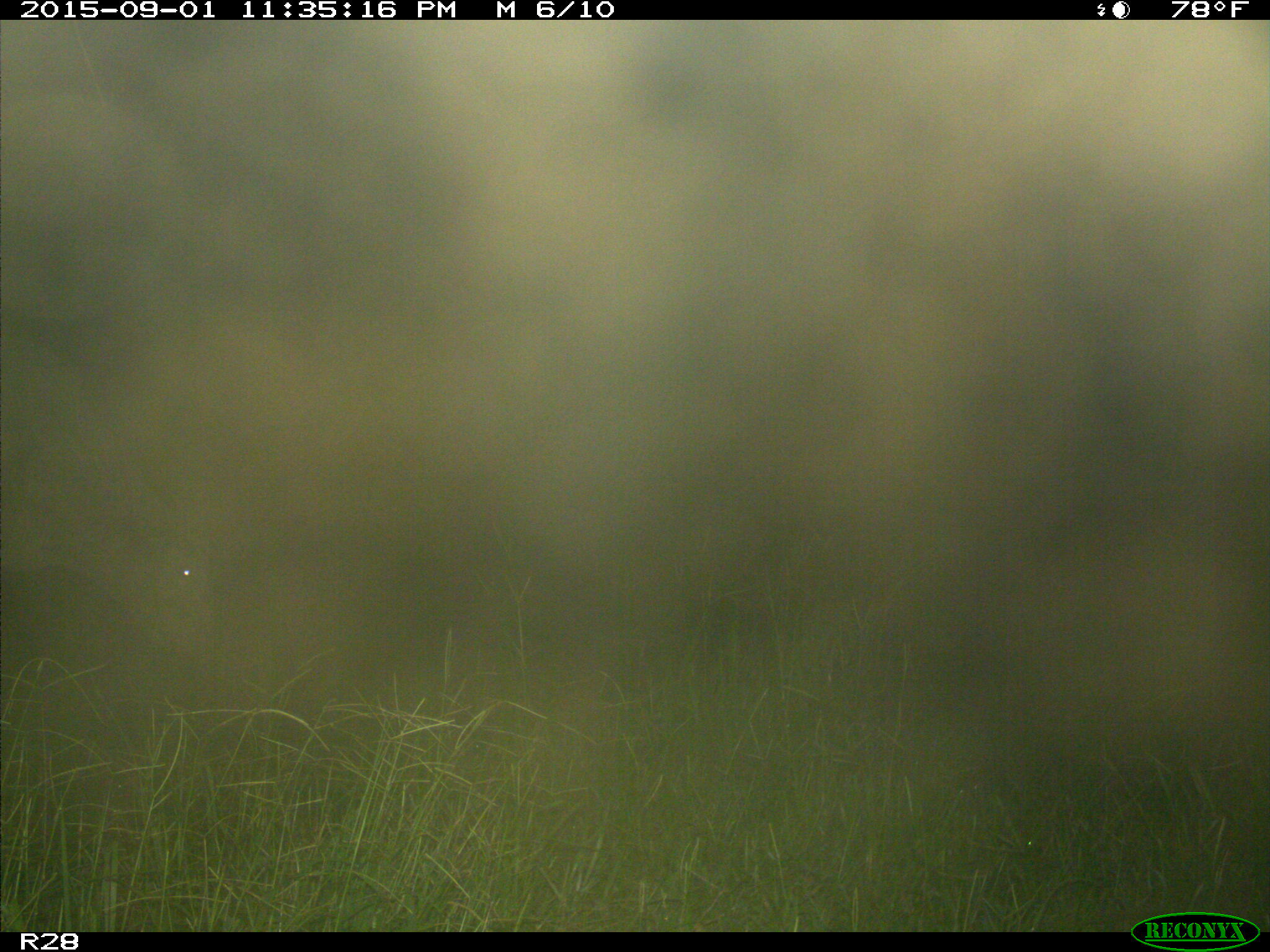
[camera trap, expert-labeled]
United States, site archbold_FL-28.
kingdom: Animalia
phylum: Chordata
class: Mammalia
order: Artiodactyla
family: Bovidae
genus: Bos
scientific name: Bos taurus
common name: domestic cow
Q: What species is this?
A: Bos taurus (domestic cow).